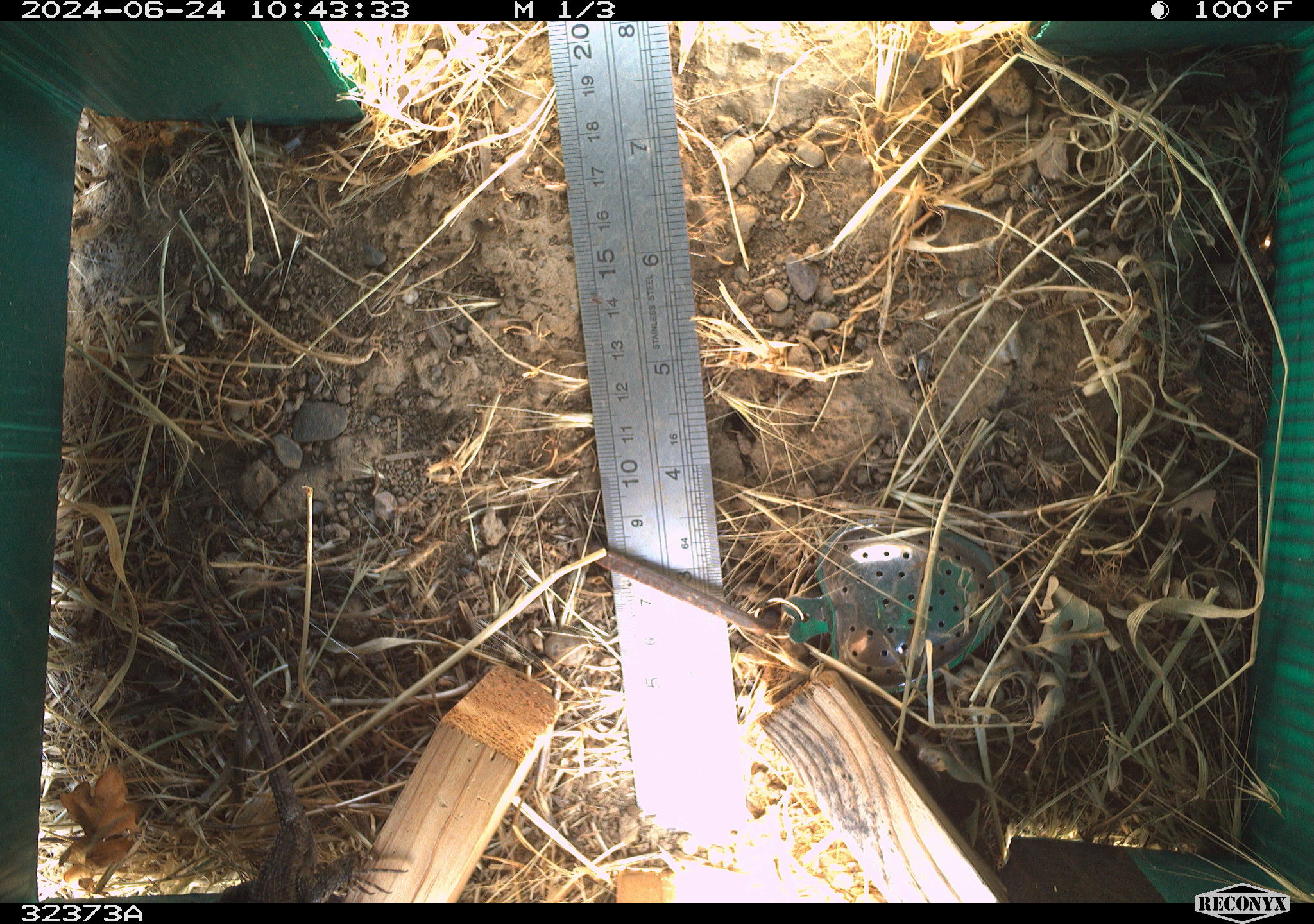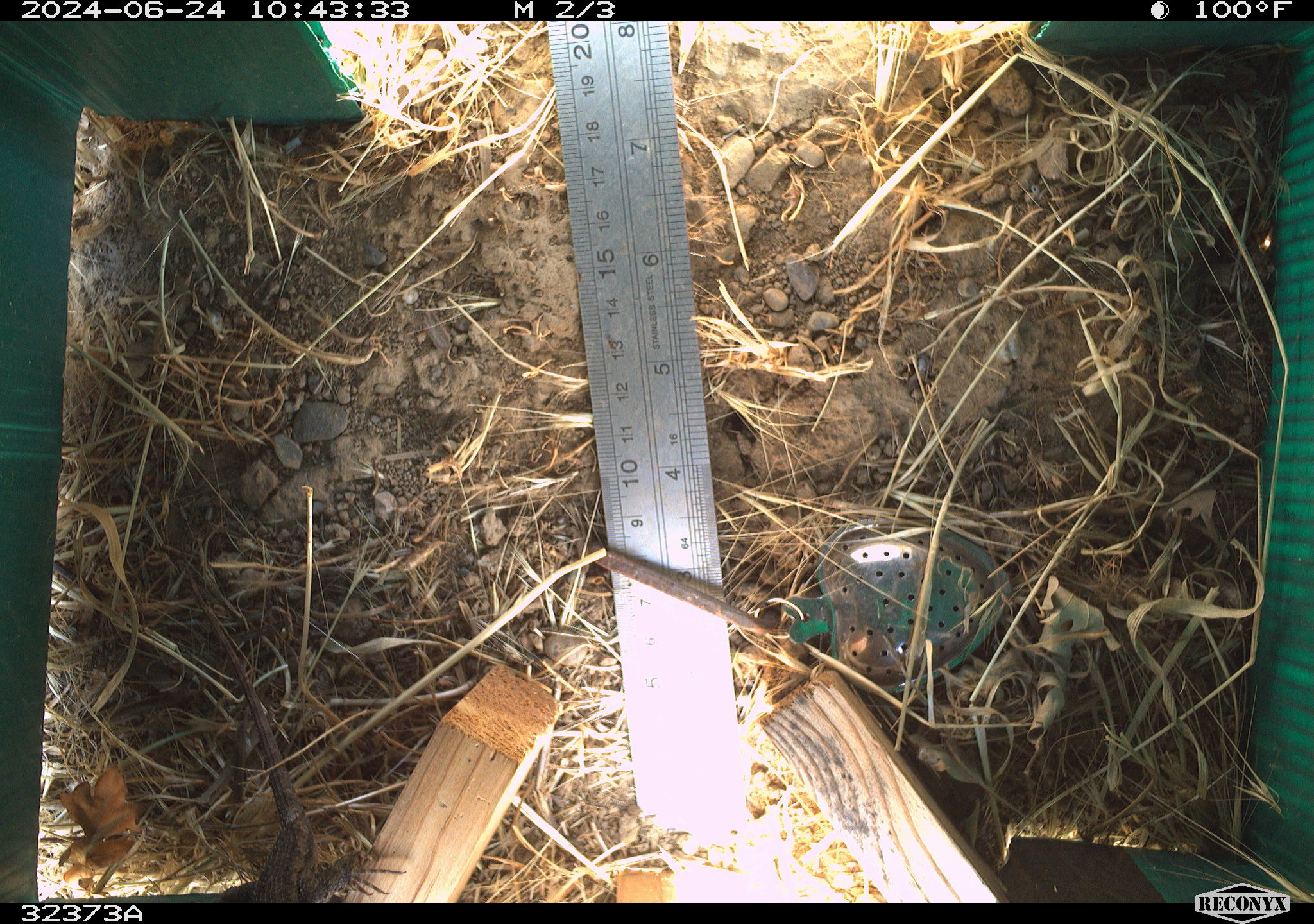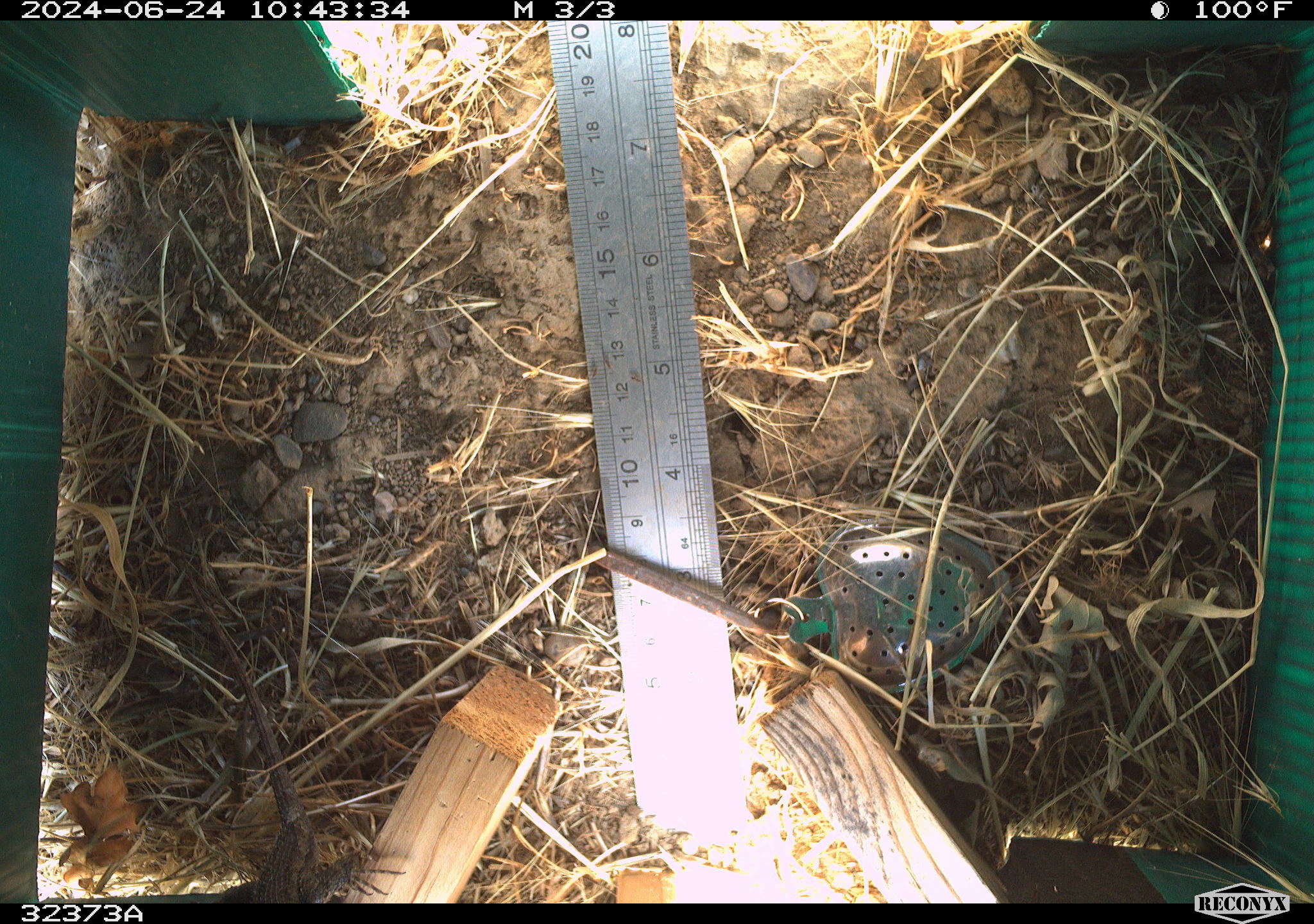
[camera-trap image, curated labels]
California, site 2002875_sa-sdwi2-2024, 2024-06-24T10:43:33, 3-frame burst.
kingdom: Animalia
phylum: Chordata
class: Reptilia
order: Squamata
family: Phrynosomatidae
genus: Sceloporus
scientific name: Sceloporus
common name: spiny lizards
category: sceloporus species